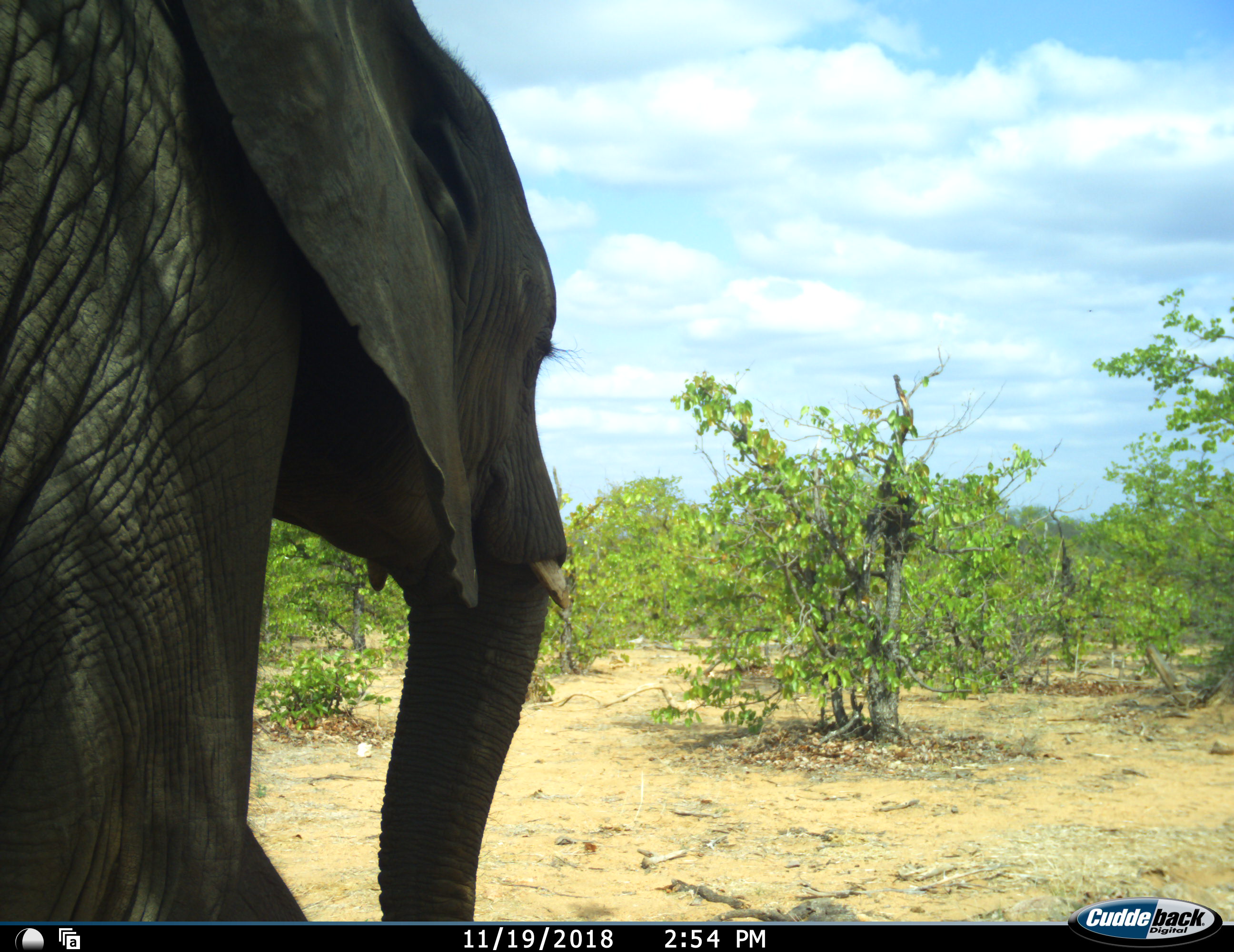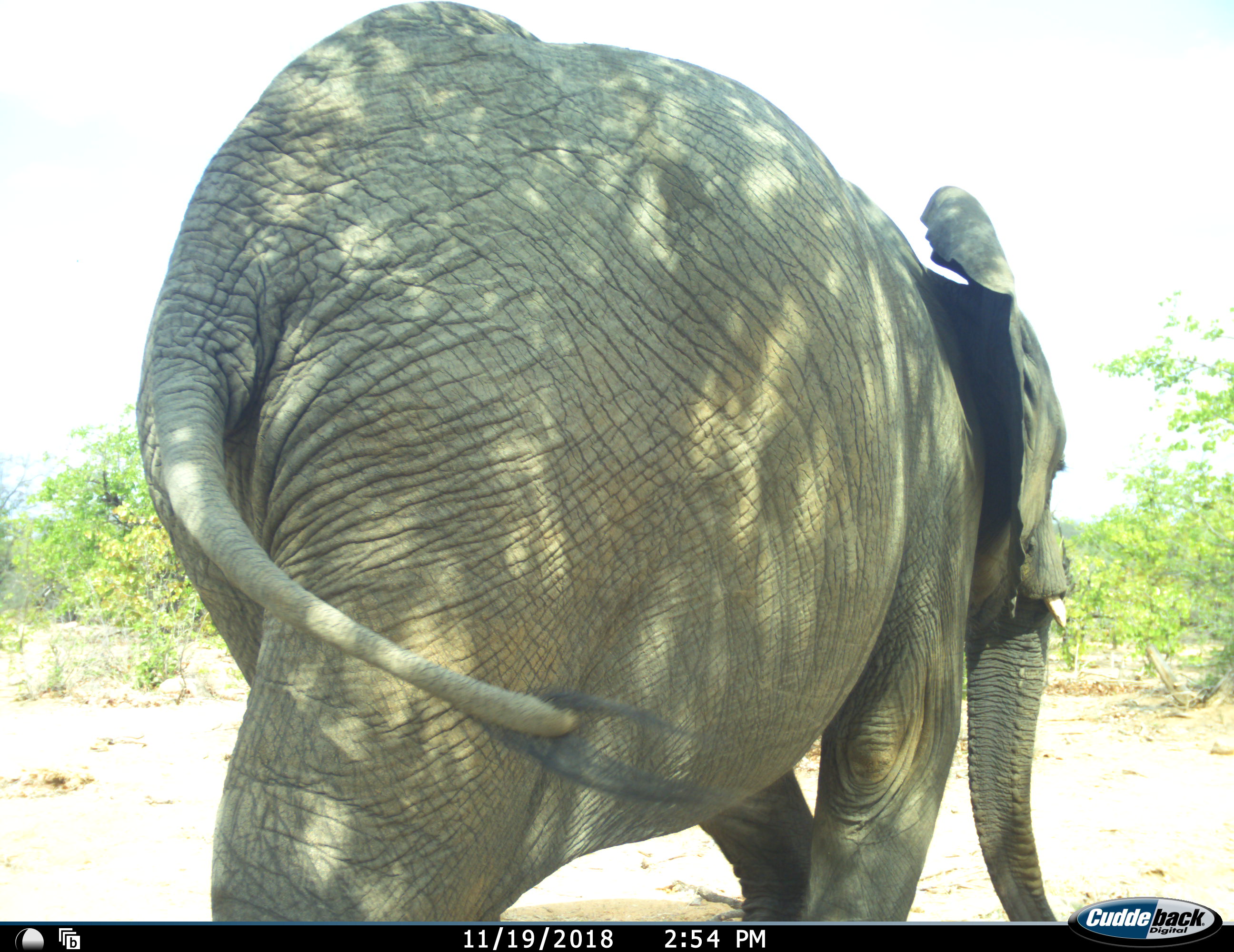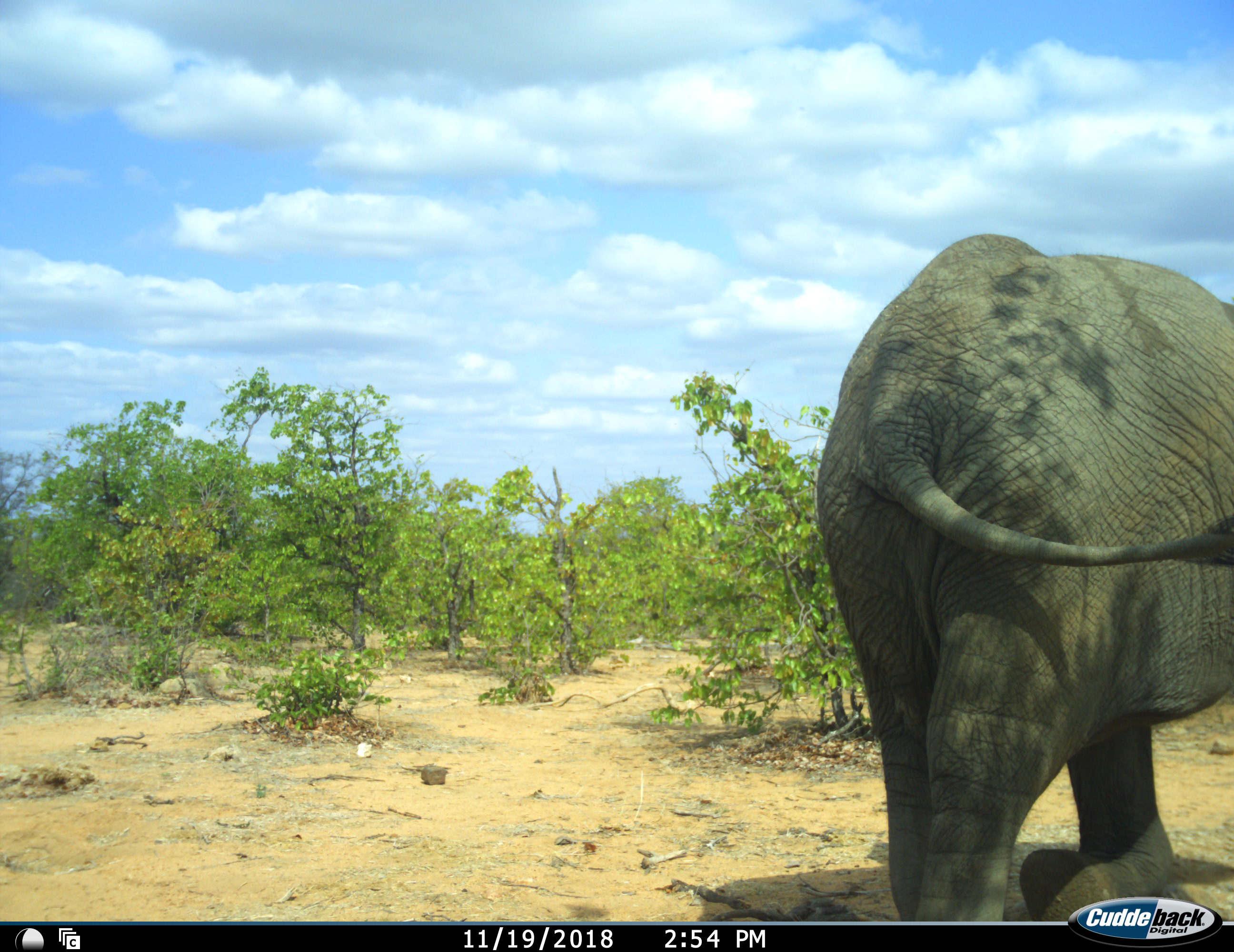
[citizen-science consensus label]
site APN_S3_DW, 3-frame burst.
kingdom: Animalia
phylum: Chordata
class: Mammalia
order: Proboscidea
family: Elephantidae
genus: Loxodonta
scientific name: Loxodonta africana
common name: african bush elephant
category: elephant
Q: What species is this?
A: Elephant (african bush elephant) (Loxodonta africana).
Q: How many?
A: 1.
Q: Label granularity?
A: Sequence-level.